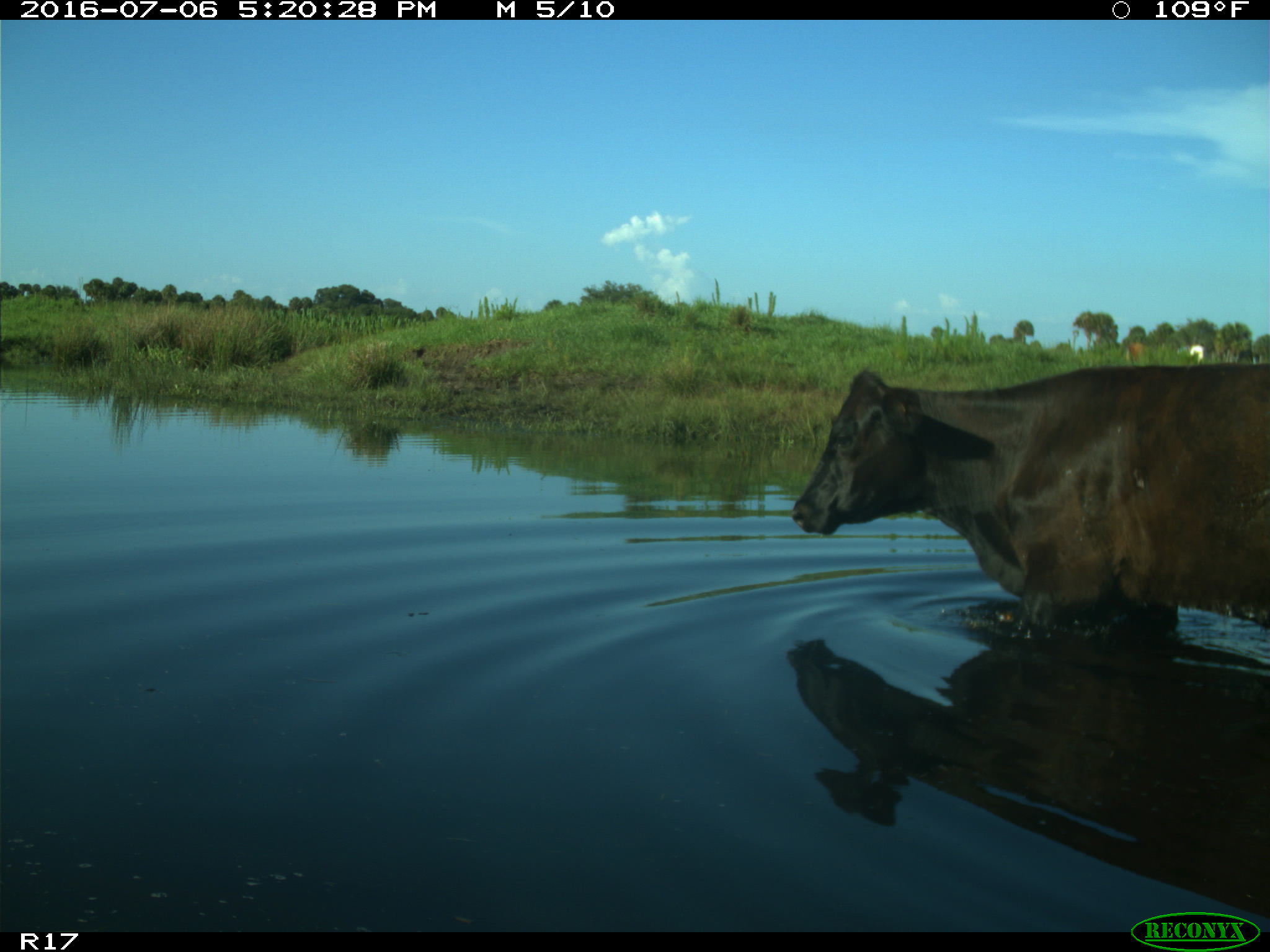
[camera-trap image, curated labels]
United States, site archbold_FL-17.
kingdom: Animalia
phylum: Chordata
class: Mammalia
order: Artiodactyla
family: Bovidae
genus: Bos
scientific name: Bos taurus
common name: domestic cow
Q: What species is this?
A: Bos taurus (domestic cow).